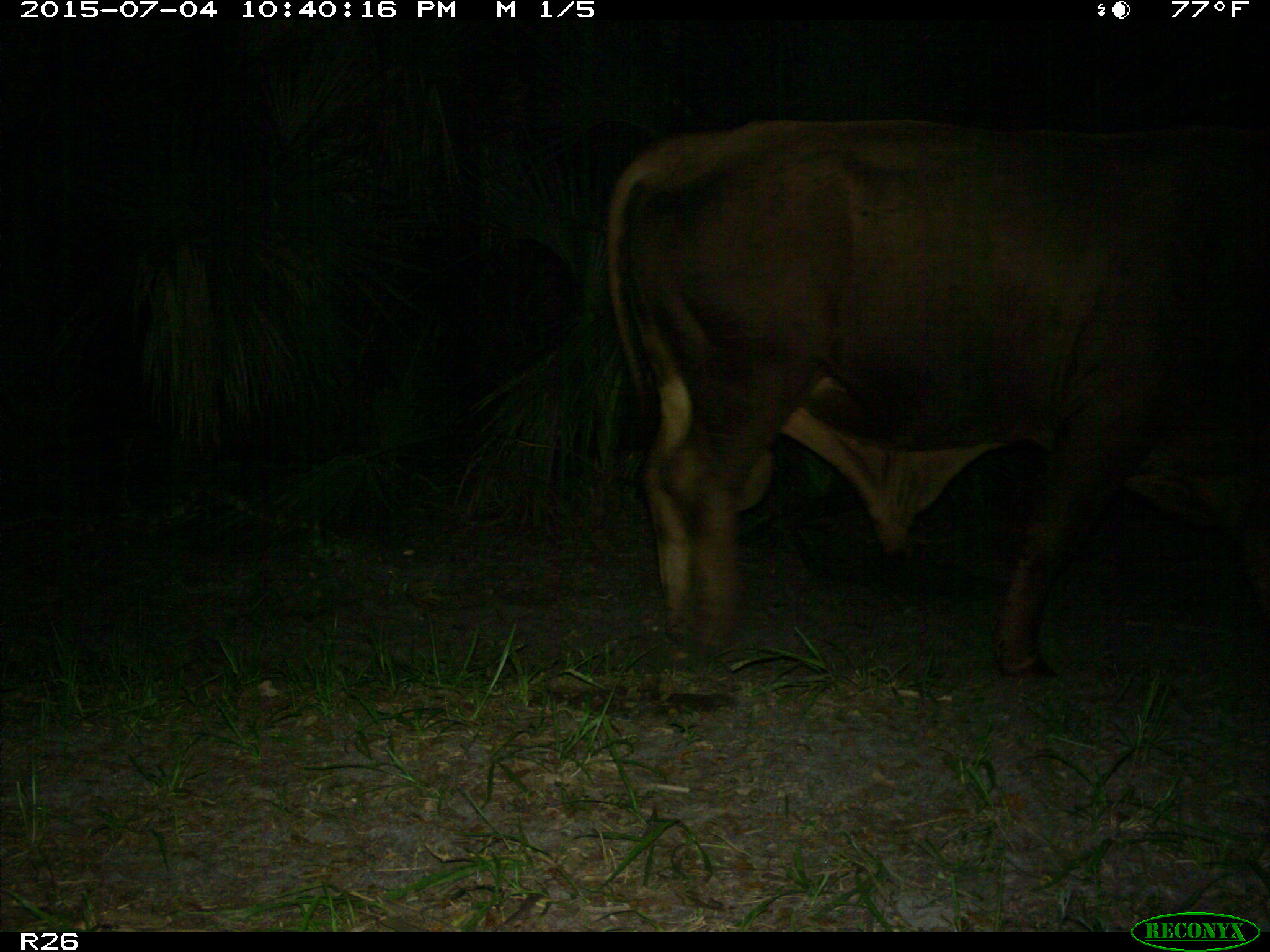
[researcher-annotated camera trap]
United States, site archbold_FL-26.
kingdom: Animalia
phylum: Chordata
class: Mammalia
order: Artiodactyla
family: Bovidae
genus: Bos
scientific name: Bos taurus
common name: domestic cow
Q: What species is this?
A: Bos taurus (domestic cow).